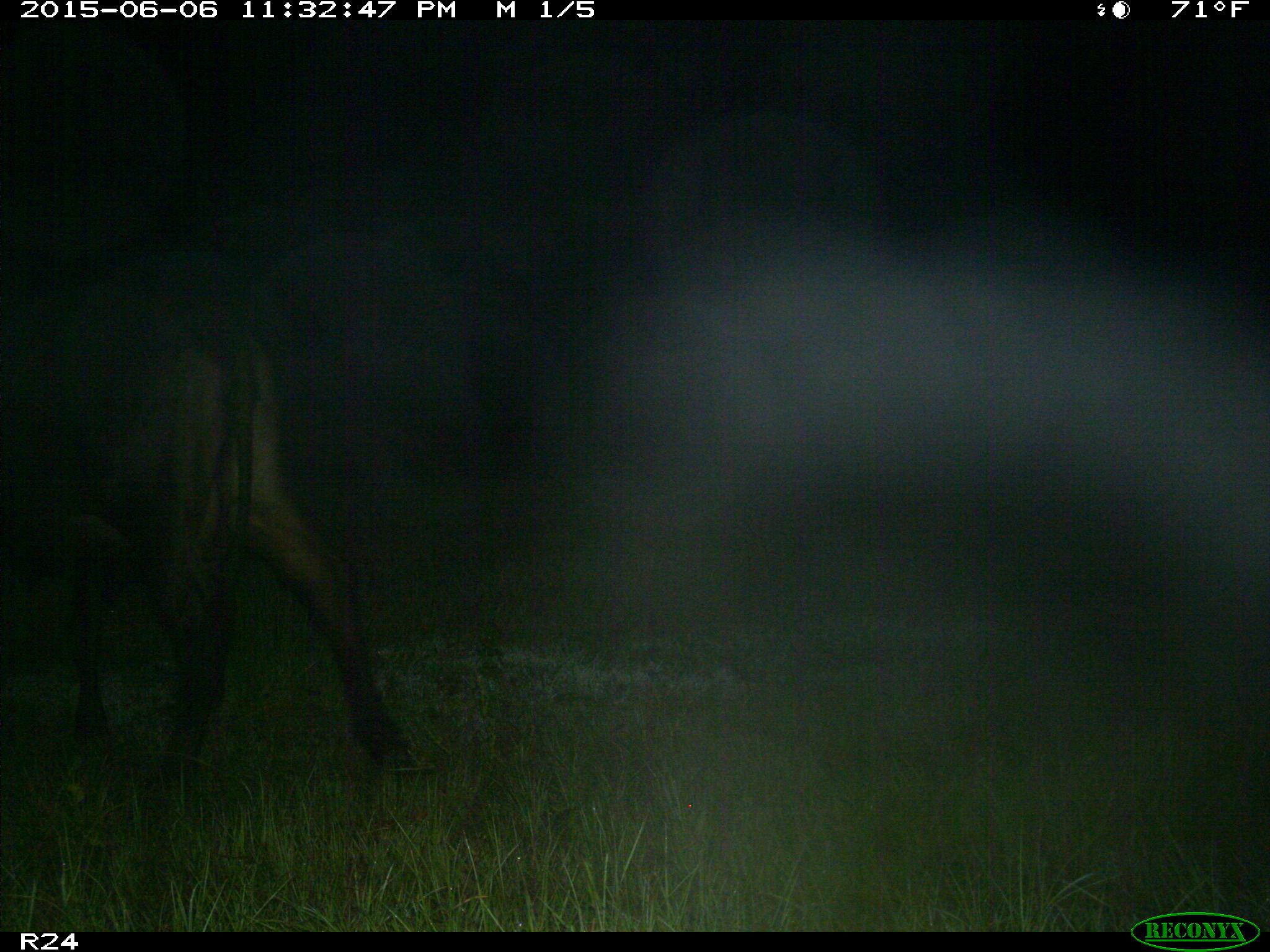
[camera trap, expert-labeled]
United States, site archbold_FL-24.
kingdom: Animalia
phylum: Chordata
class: Mammalia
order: Artiodactyla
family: Bovidae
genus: Bos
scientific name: Bos taurus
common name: domestic cow